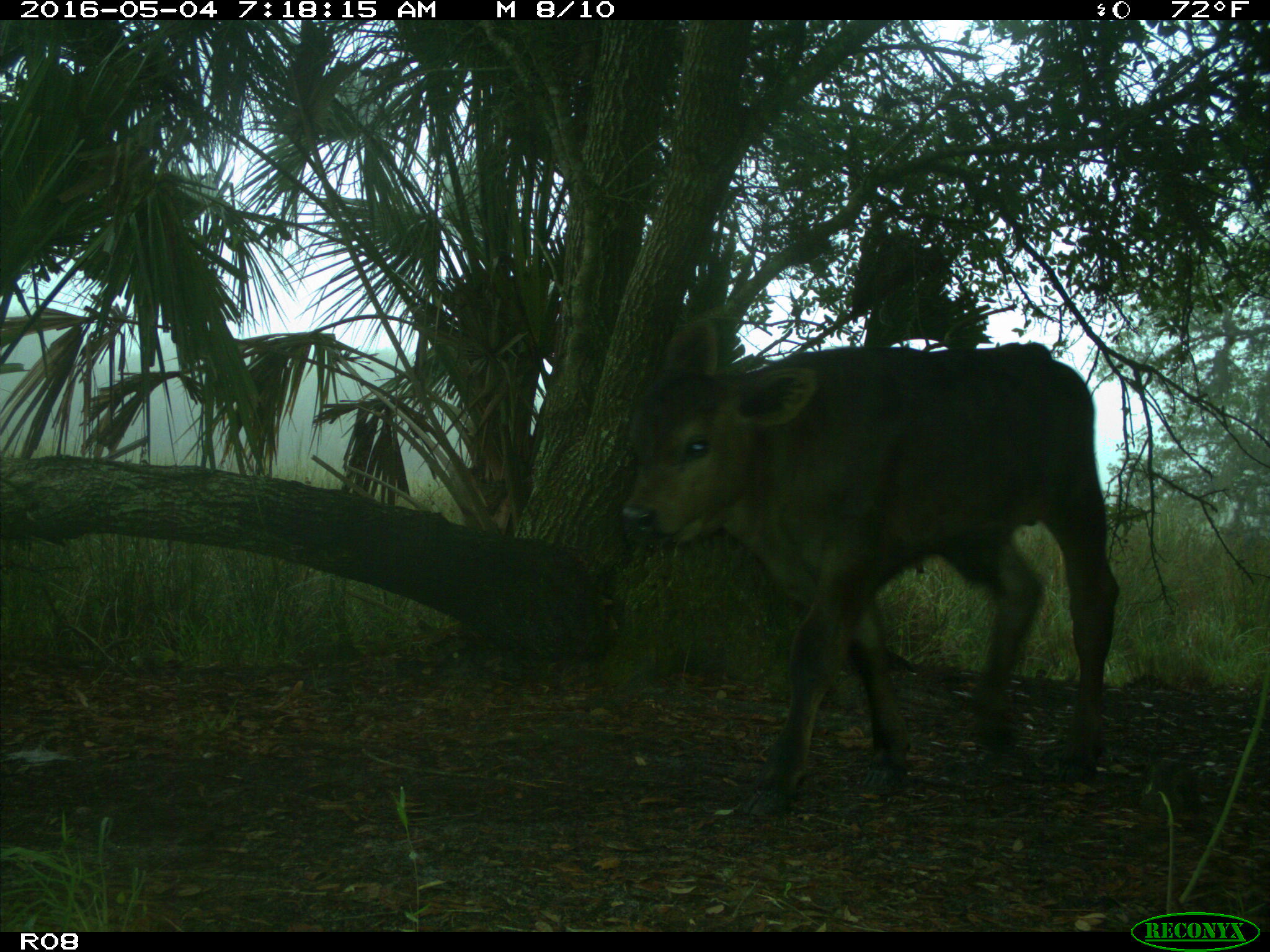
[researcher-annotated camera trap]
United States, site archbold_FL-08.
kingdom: Animalia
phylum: Chordata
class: Mammalia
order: Artiodactyla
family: Bovidae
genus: Bos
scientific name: Bos taurus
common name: domestic cow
Bos taurus (domestic cow).